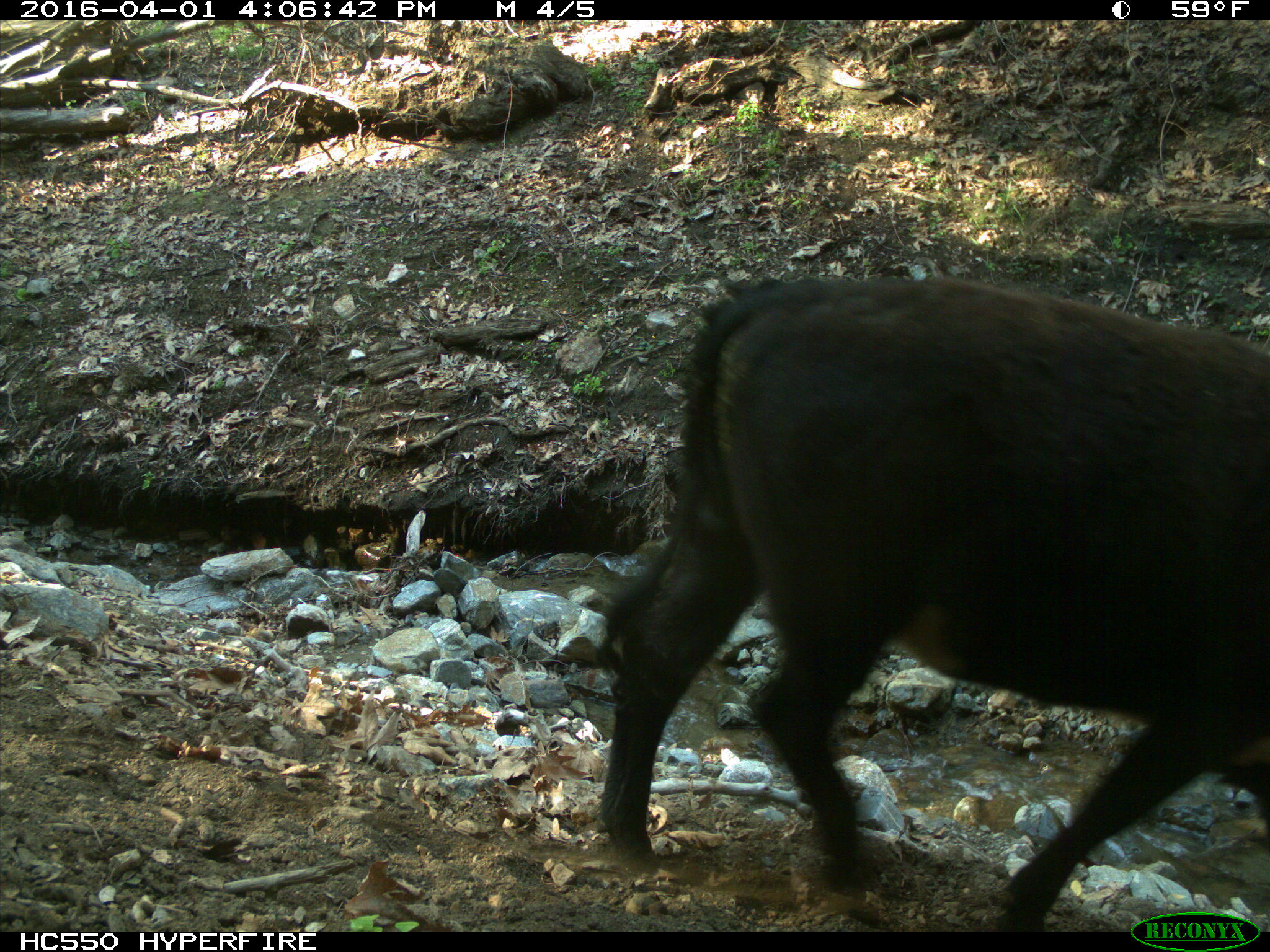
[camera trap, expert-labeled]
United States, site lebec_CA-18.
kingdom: Animalia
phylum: Chordata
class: Mammalia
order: Artiodactyla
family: Bovidae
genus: Bos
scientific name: Bos taurus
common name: domestic cow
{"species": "Bos taurus (domestic cow)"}